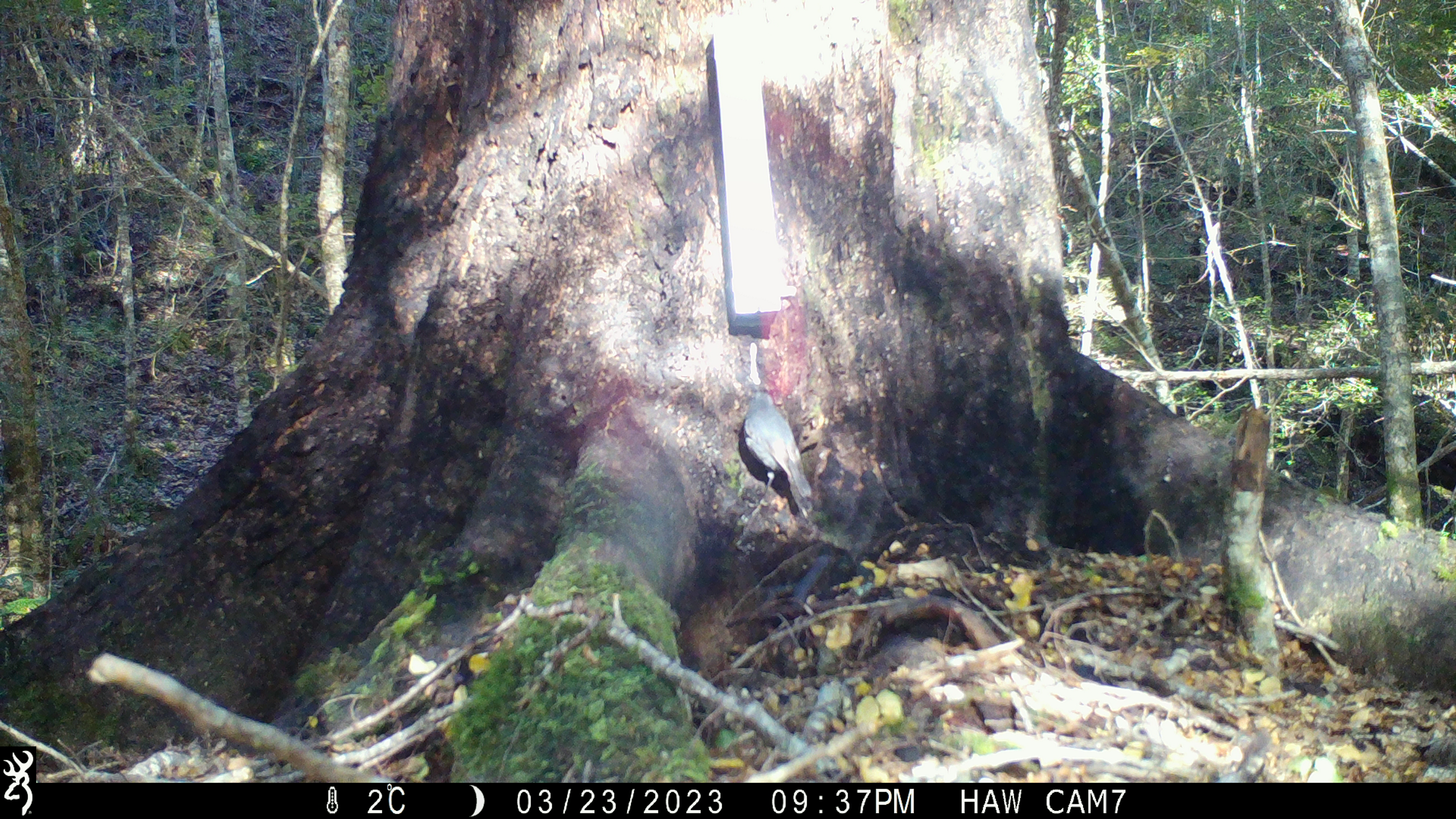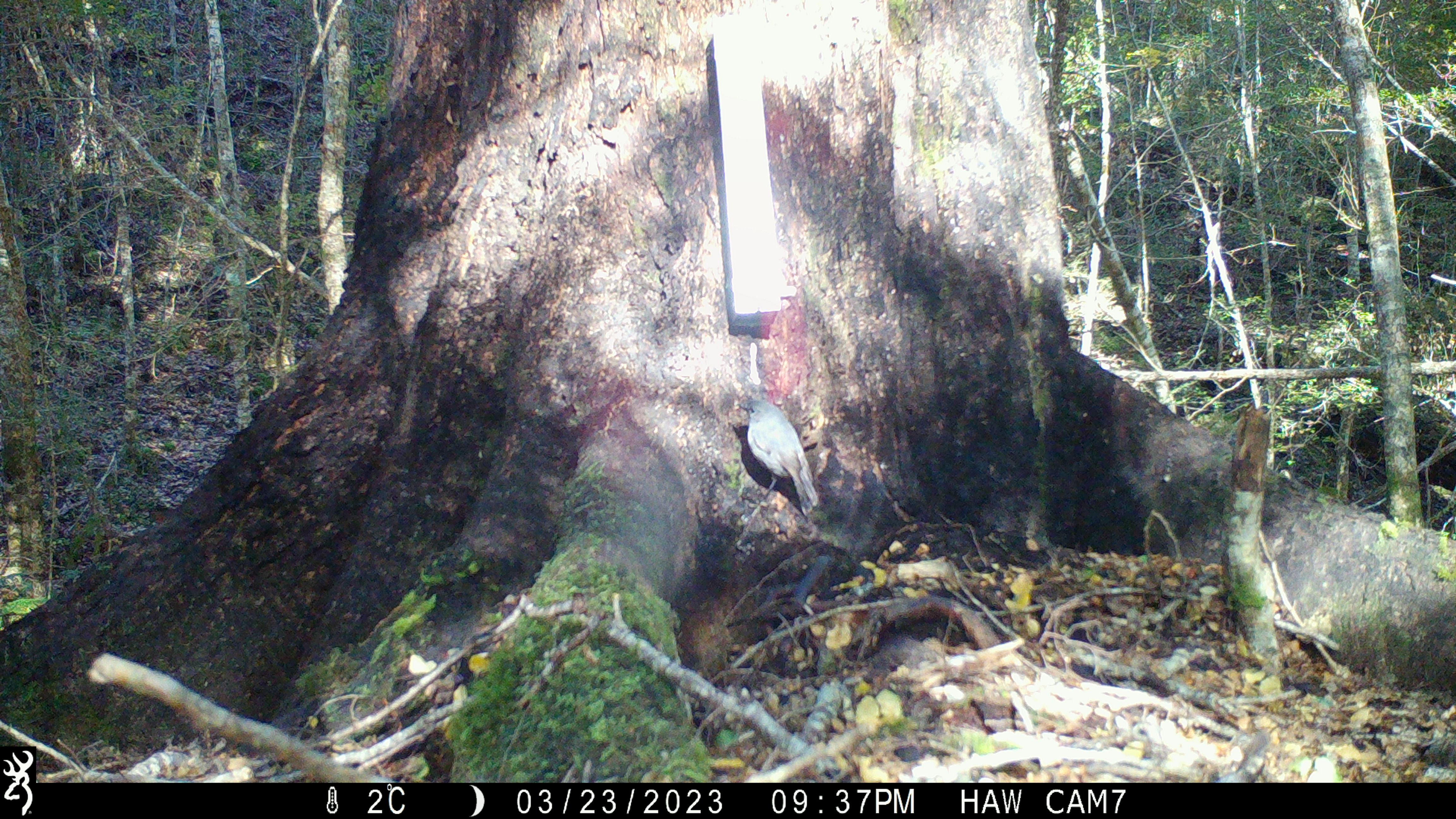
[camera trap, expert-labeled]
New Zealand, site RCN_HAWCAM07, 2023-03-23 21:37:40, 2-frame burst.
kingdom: Animalia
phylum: Chordata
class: Aves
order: Passeriformes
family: Petroicidae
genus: Petroica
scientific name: Petroica australis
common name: new zealand robin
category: robin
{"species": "robin (new zealand robin) (Petroica australis)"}